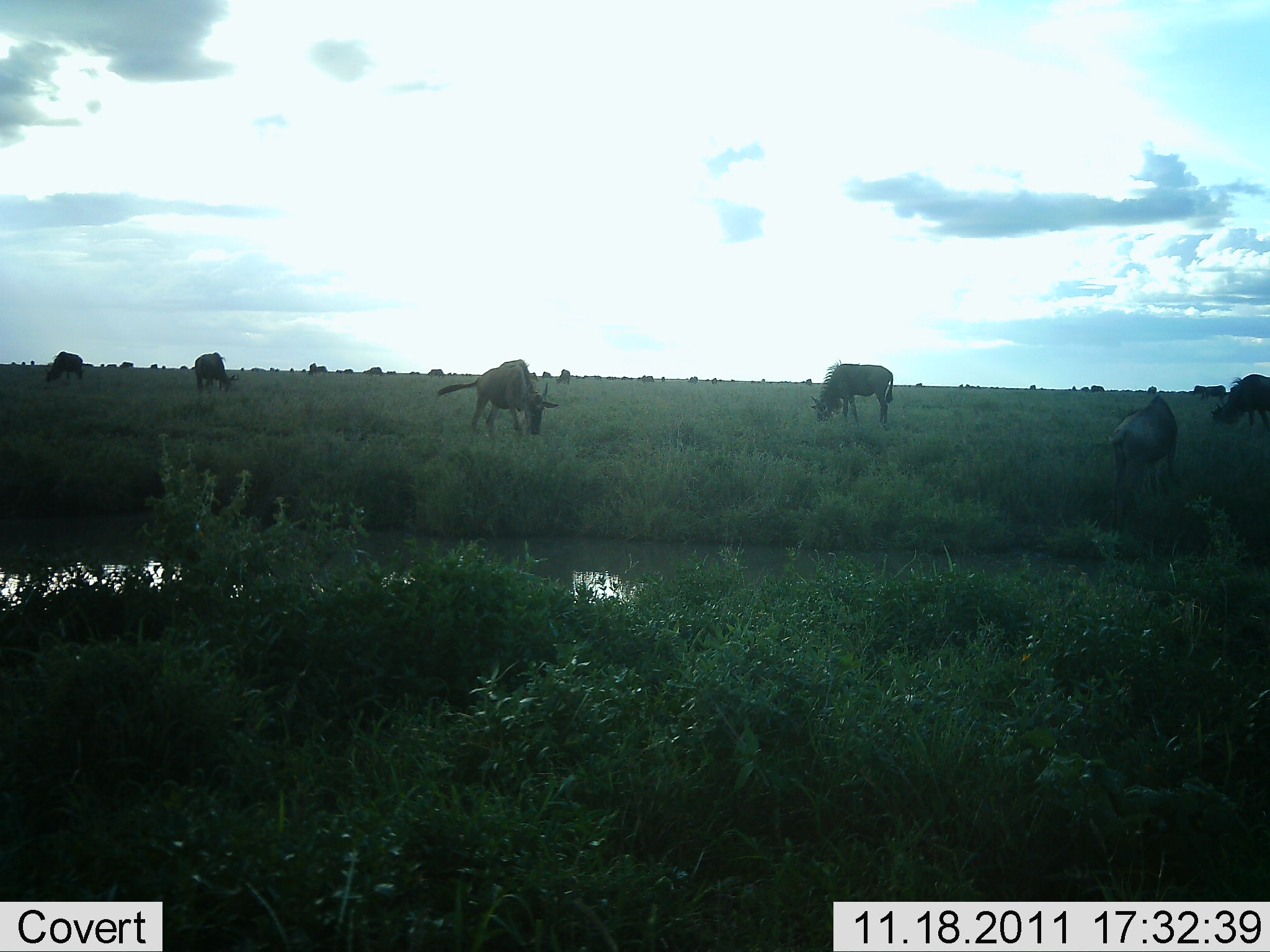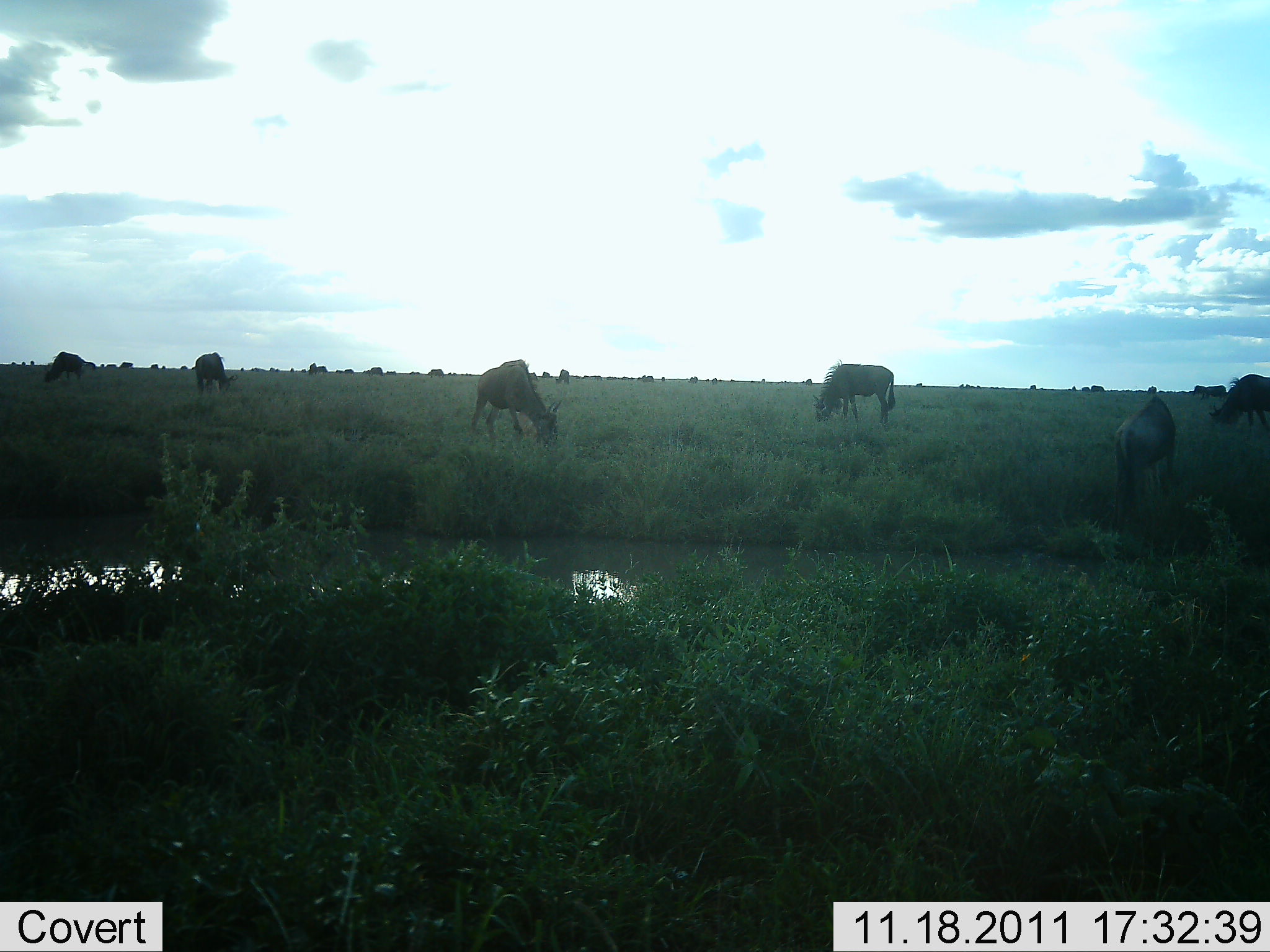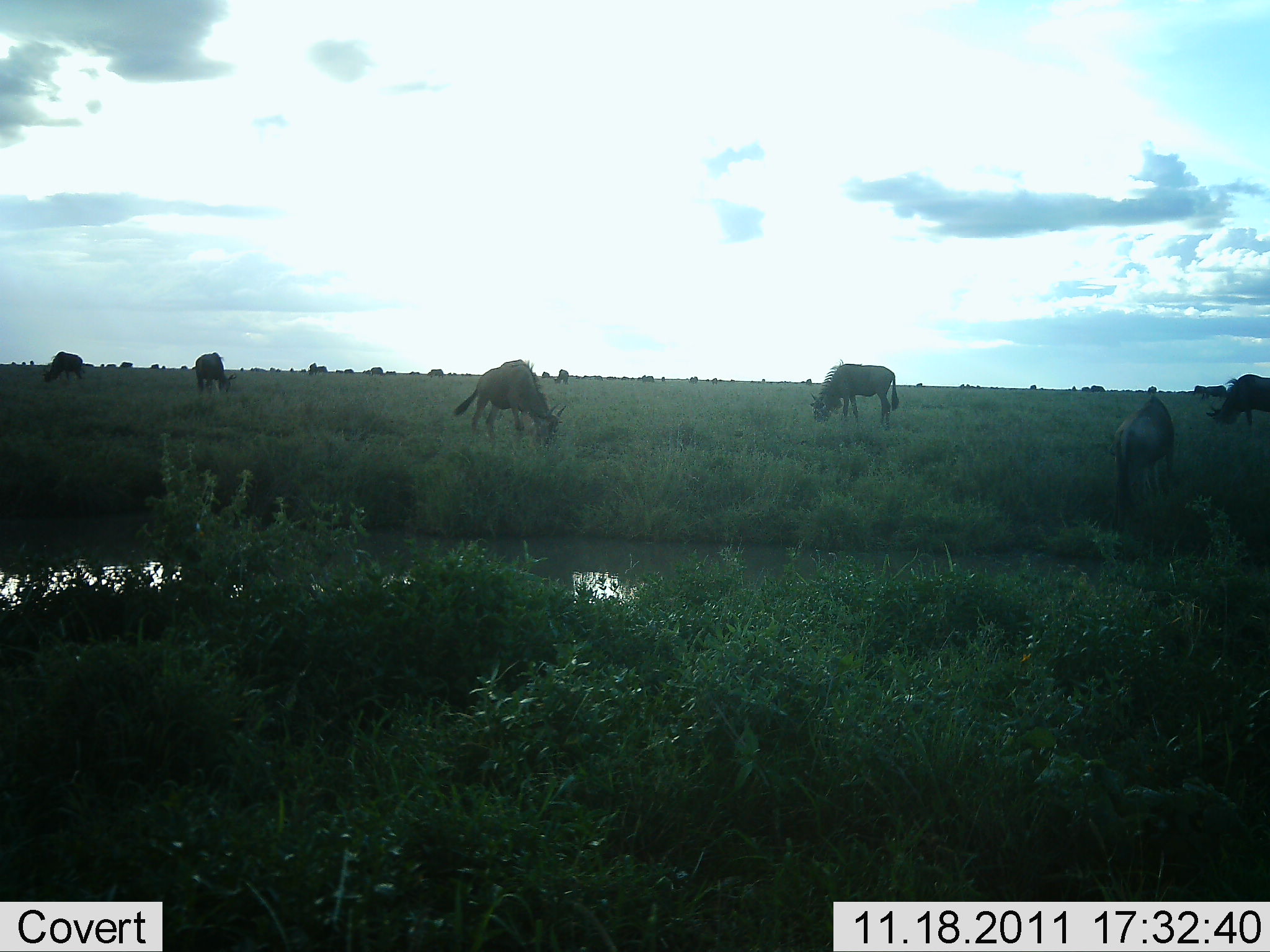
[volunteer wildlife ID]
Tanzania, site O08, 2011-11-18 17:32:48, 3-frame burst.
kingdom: Animalia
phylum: Chordata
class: Mammalia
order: Artiodactyla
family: Bovidae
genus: Connochaetes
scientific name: Connochaetes taurinus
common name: blue wildebeest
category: wildebeest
Wildebeest (blue wildebeest) (Connochaetes taurinus), count 6. Behavior (volunteer vote fractions): standing 36%, resting 0%, moving 18%, interacting 0%. Young present (vote fraction): 0%. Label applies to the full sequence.